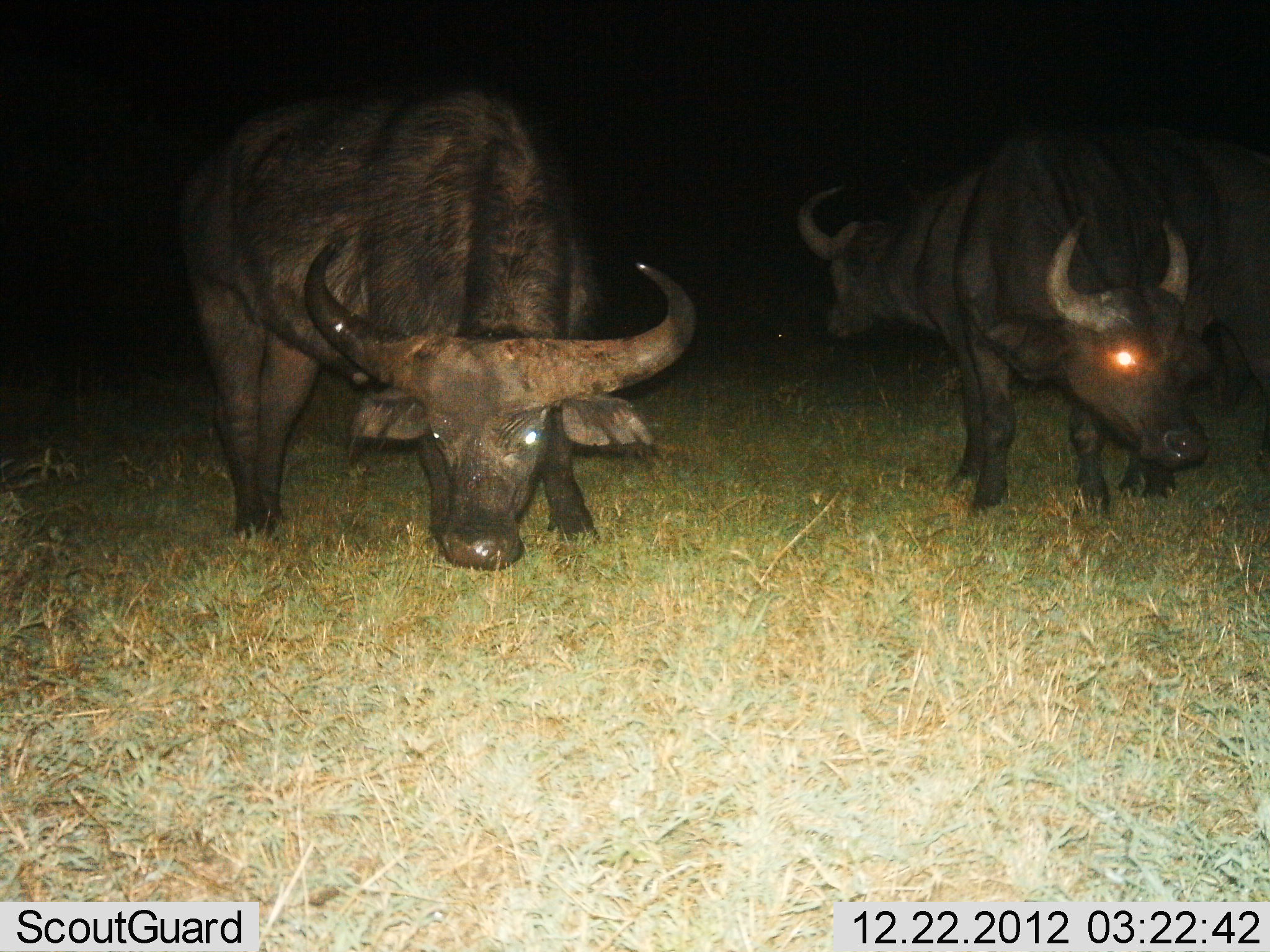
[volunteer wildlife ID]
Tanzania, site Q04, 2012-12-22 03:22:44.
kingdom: Animalia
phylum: Chordata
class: Mammalia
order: Artiodactyla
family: Bovidae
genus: Syncerus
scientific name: Syncerus caffer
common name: cape buffalo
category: buffalo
Buffalo (cape buffalo) (Syncerus caffer), count 3. Behavior (volunteer vote fractions): standing 64%, resting 0%, moving 5%, interacting 0%. Young present (vote fraction): 5%. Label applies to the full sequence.